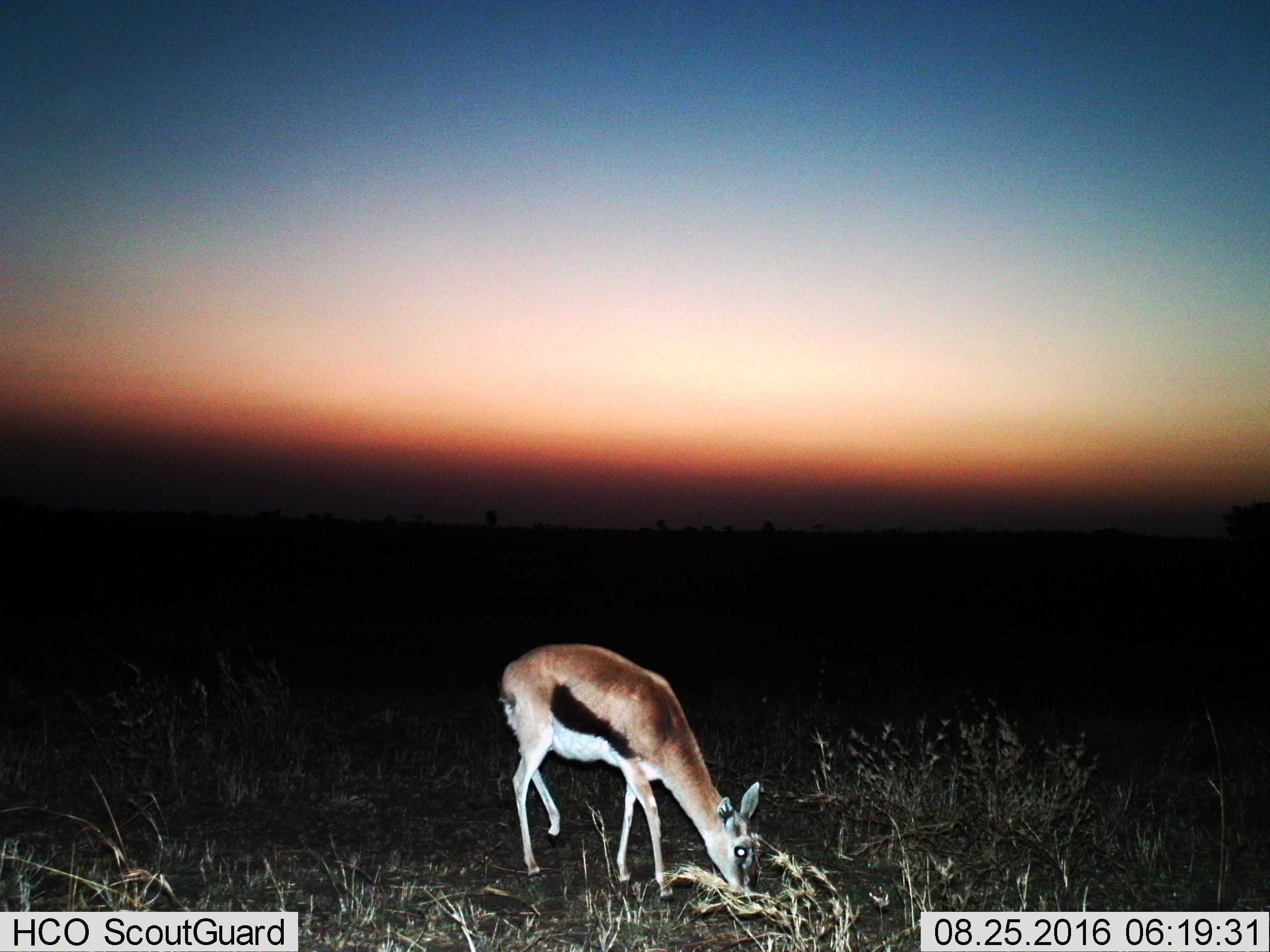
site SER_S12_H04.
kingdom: Animalia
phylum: Chordata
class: Mammalia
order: Artiodactyla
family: Bovidae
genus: Eudorcas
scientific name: Eudorcas thomsonii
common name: thomson's gazelle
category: gazellethomsons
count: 1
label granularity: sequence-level